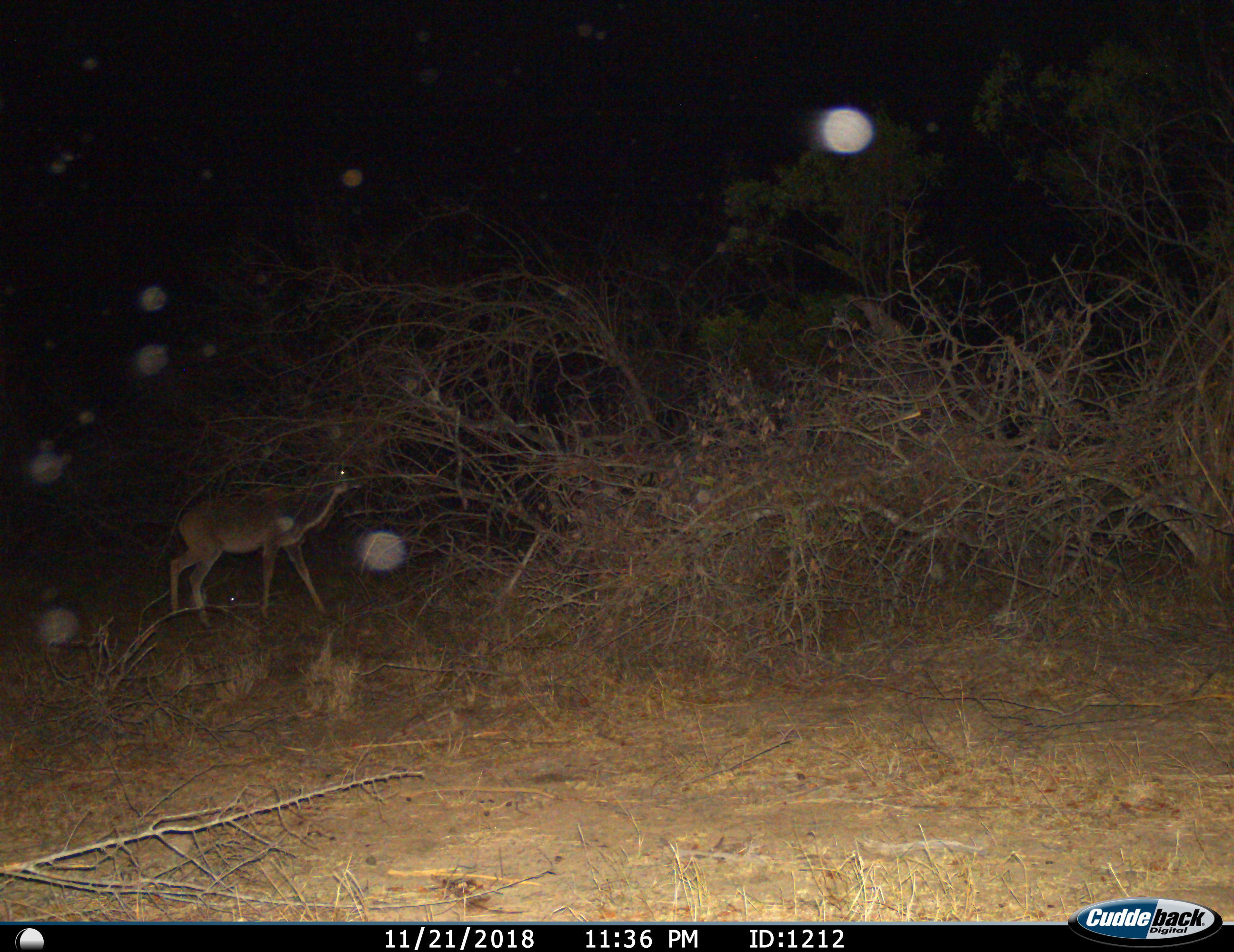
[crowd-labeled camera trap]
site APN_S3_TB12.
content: unidentified animal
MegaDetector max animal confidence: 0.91